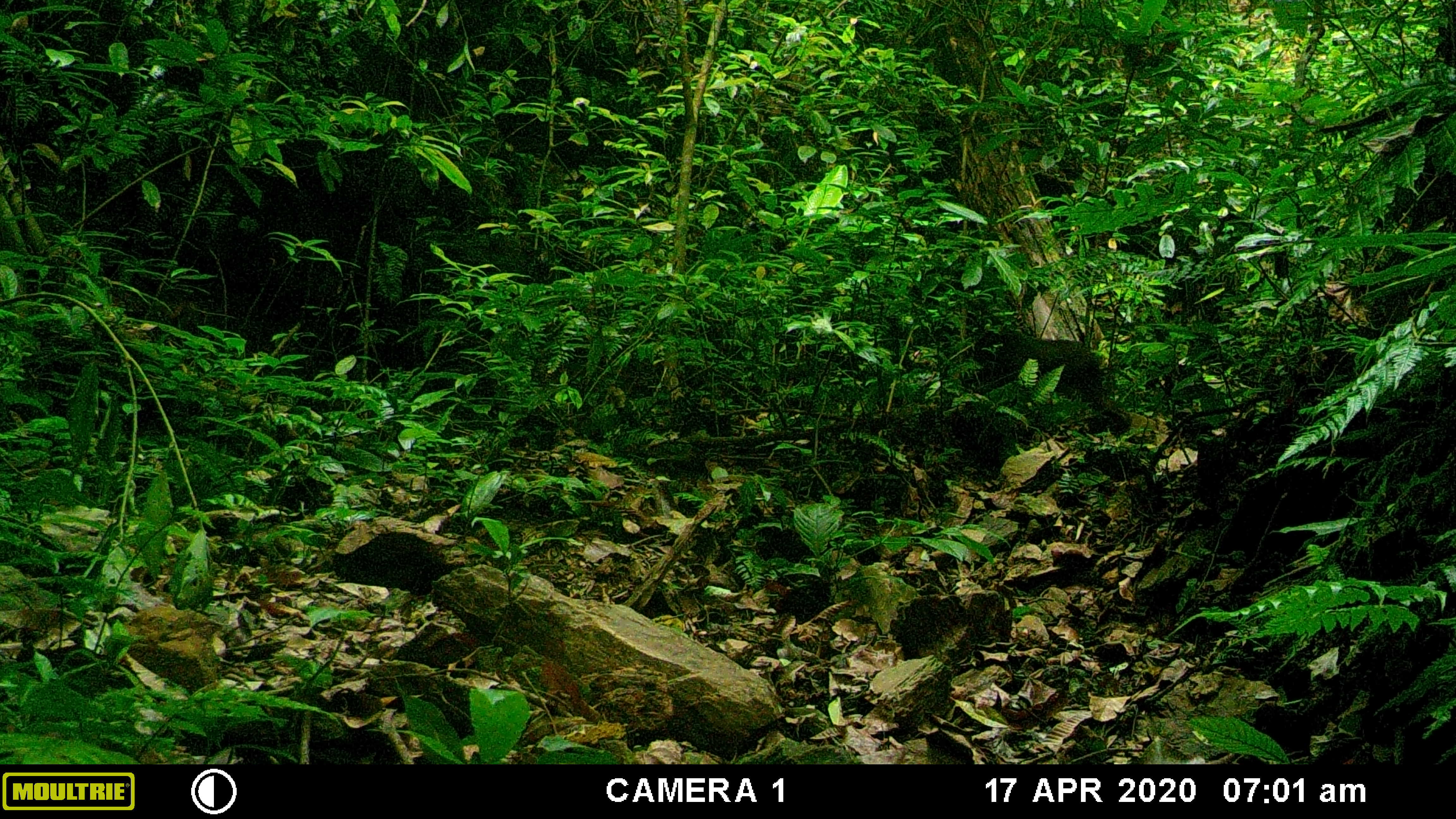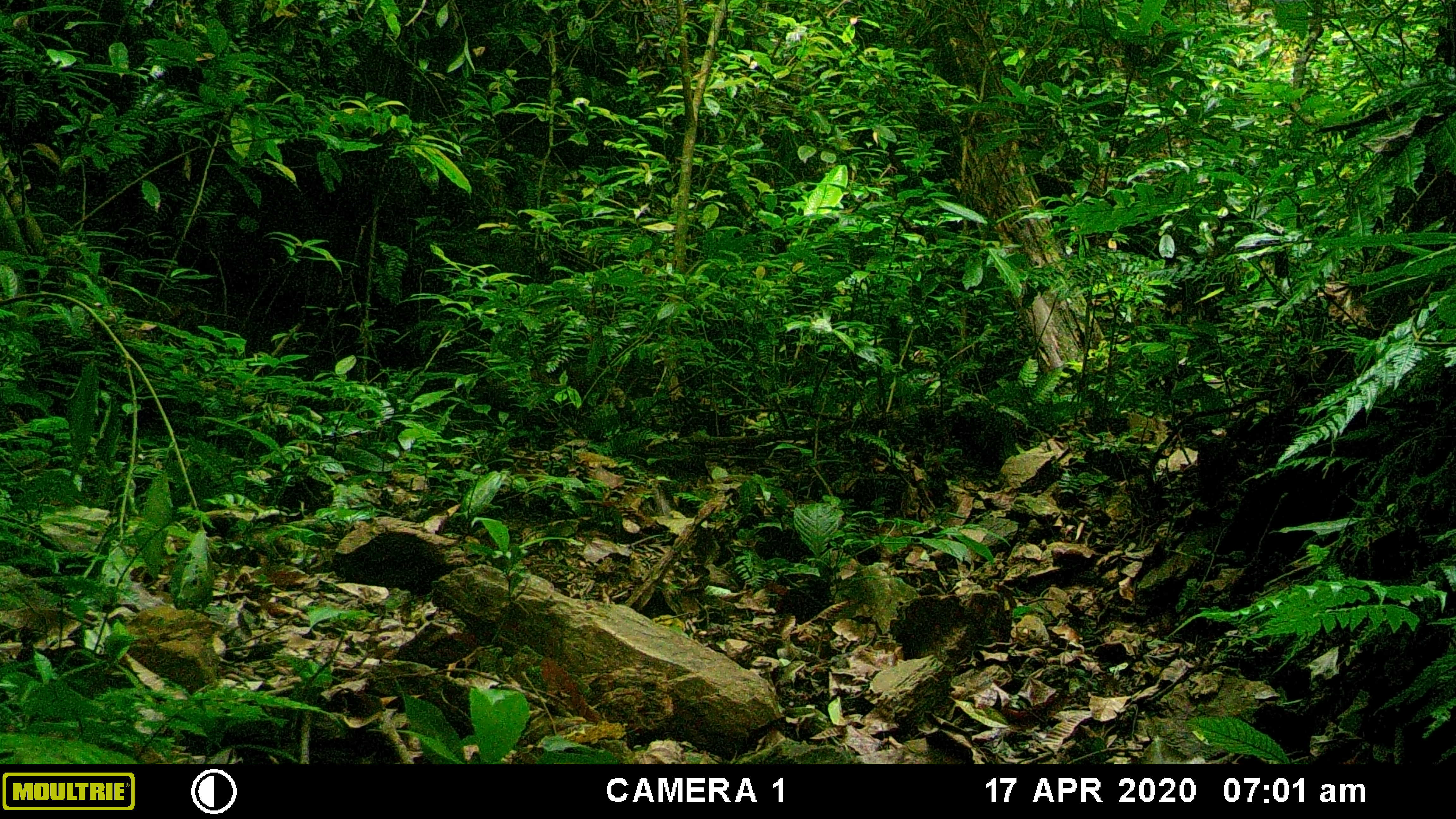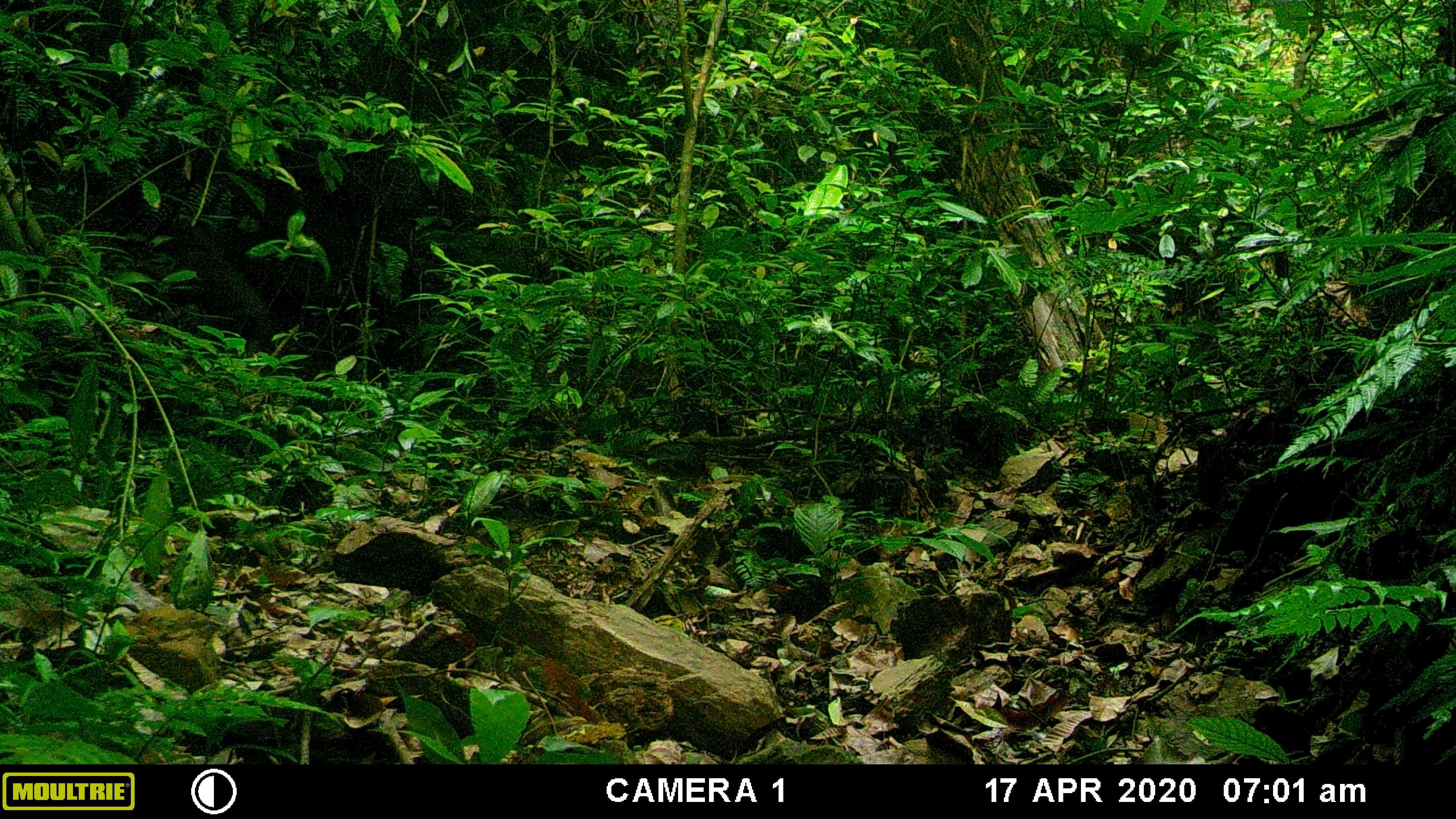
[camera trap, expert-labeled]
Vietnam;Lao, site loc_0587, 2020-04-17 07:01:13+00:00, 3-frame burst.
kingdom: Animalia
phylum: Chordata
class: Mammalia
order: Primates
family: Cercopithecidae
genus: Macaca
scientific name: Macaca arctoides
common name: stump-tailed macaque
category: stump tailed macaque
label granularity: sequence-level